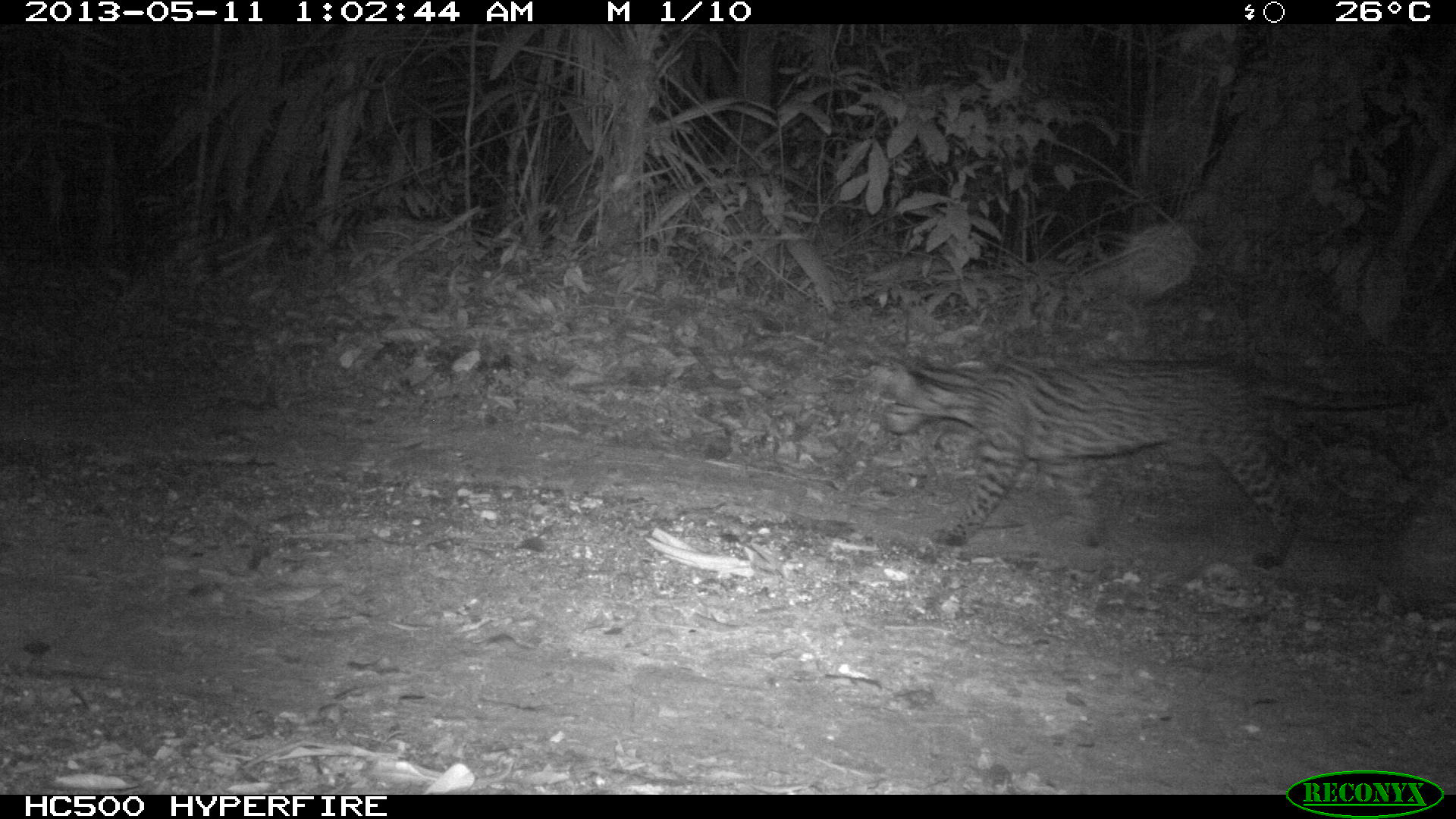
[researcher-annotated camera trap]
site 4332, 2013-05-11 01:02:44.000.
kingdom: Animalia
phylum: Chordata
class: Mammalia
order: Carnivora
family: Felidae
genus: Leopardus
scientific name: Leopardus pardalis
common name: ocelot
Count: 1.